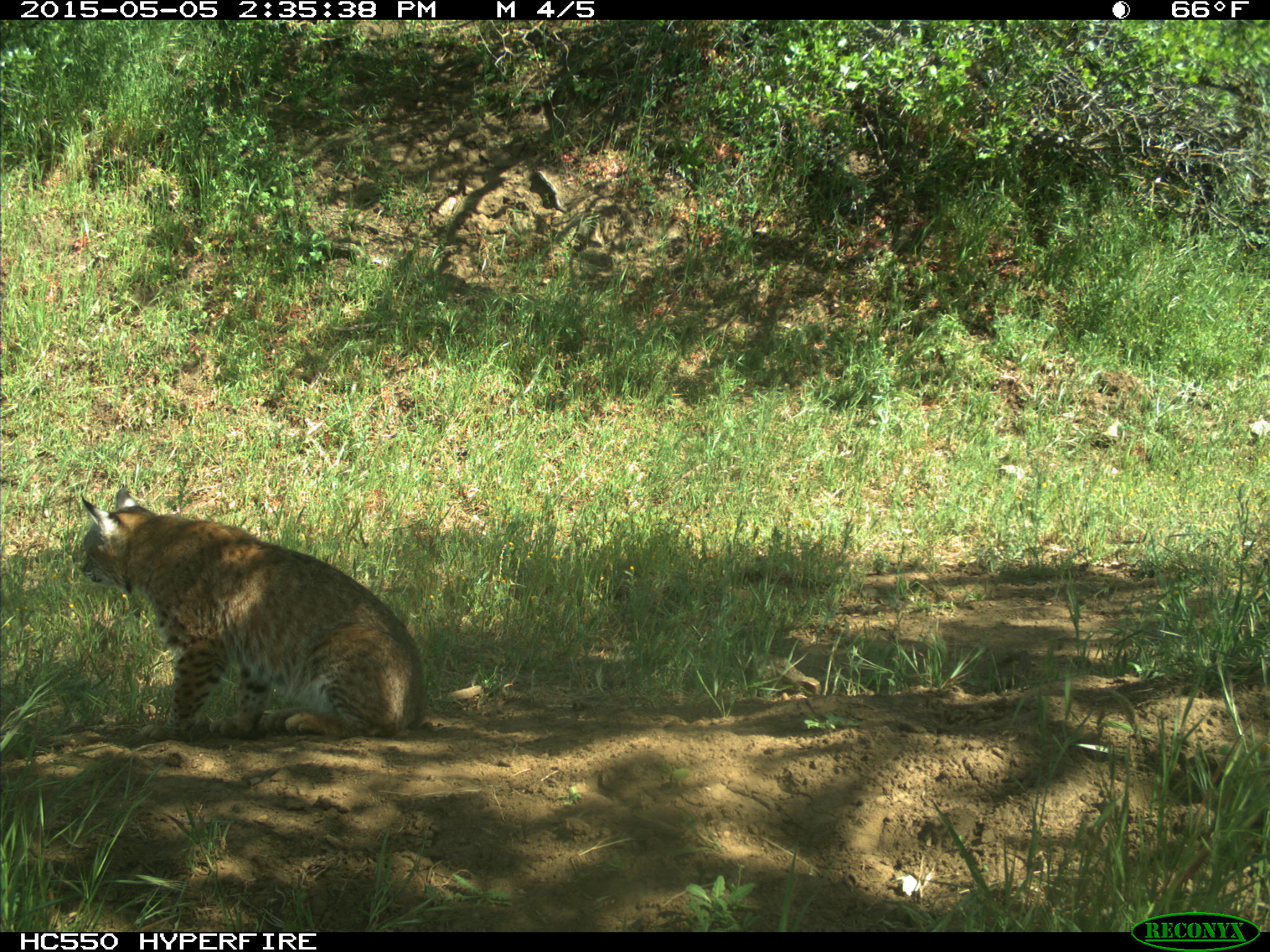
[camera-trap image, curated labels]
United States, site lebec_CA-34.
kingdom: Animalia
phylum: Chordata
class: Mammalia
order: Carnivora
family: Felidae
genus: Lynx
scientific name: Lynx rufus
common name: bobcat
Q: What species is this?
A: Lynx rufus (bobcat).